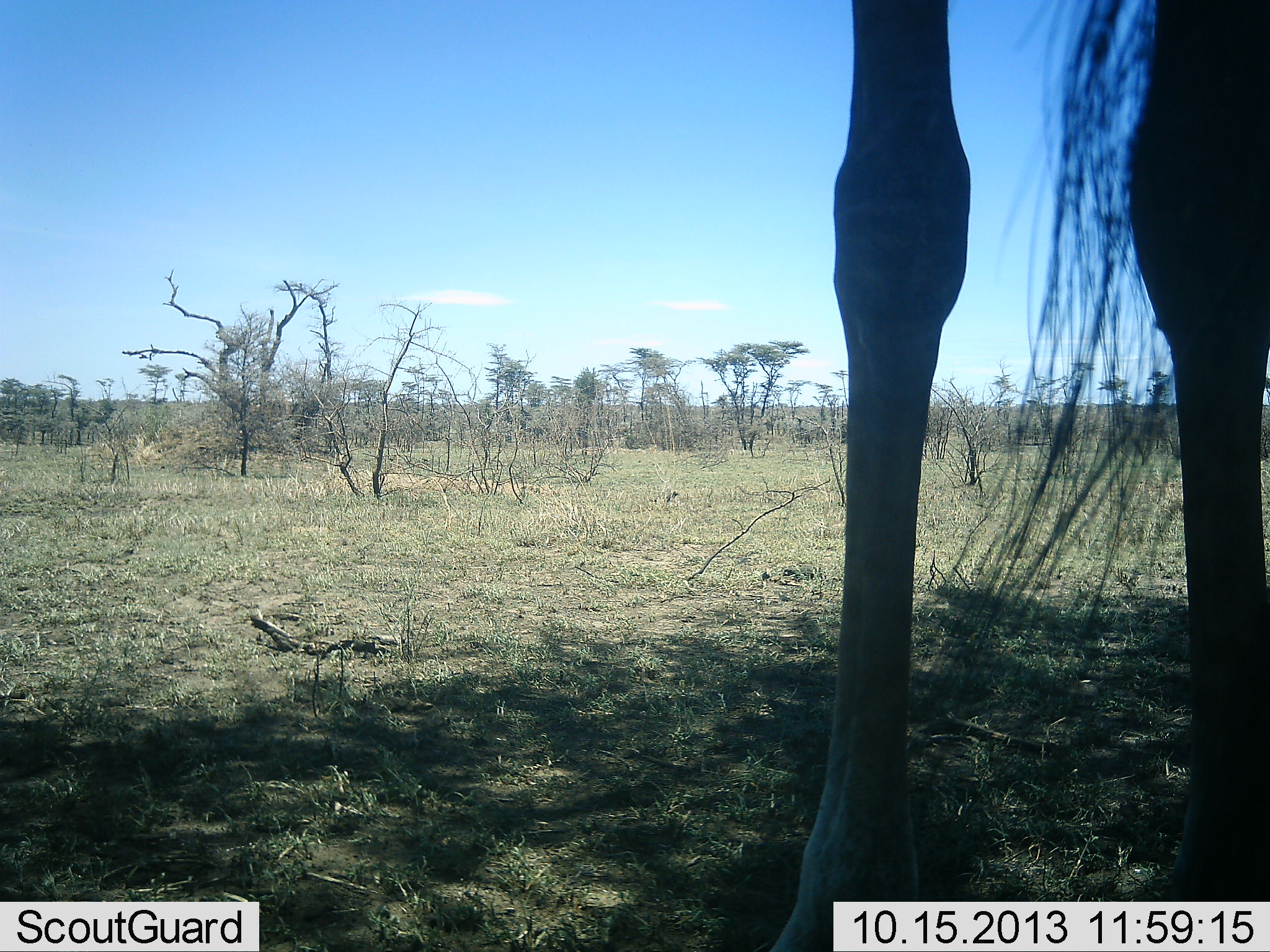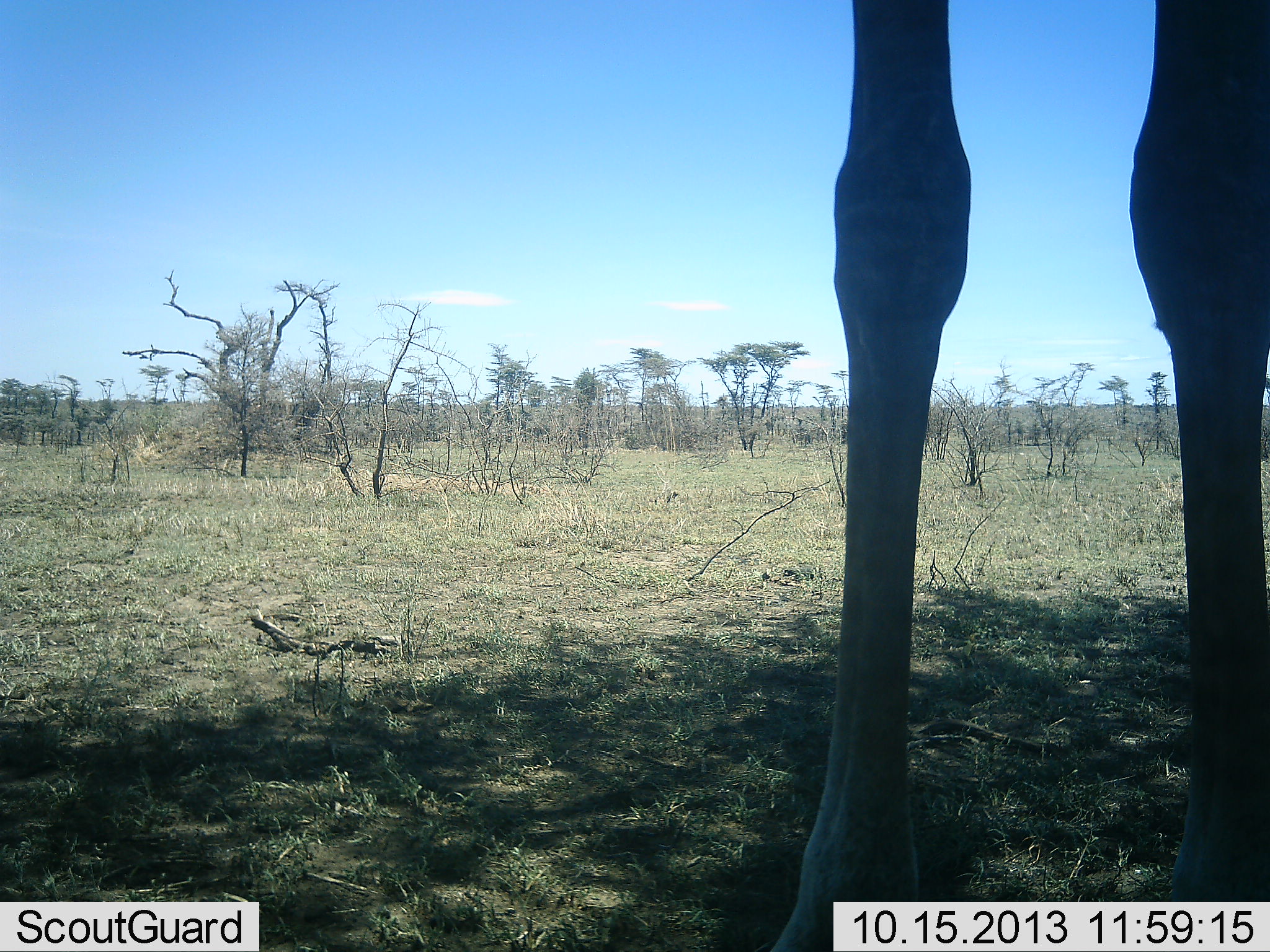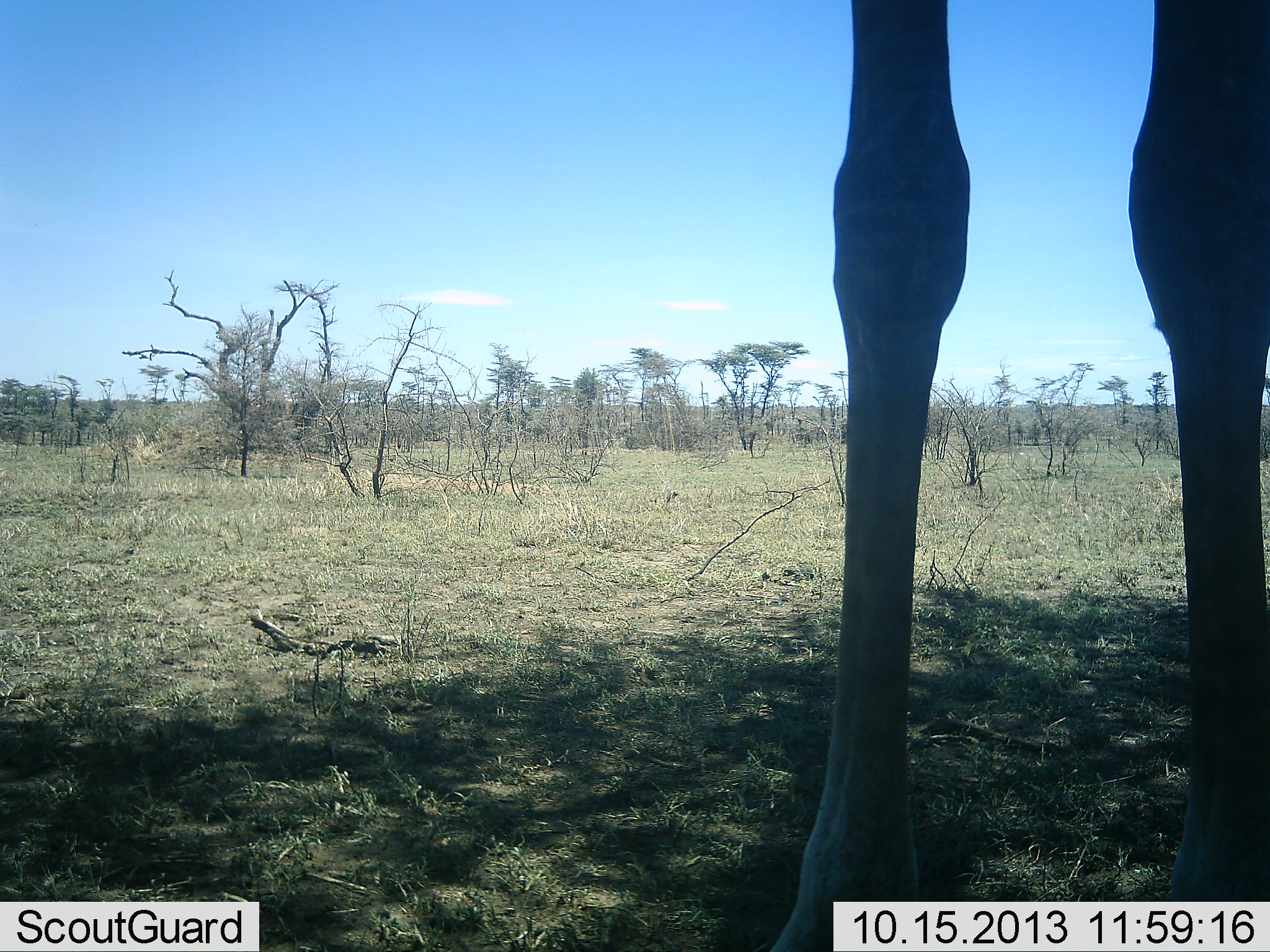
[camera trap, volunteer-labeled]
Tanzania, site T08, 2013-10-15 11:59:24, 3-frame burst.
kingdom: Animalia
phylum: Chordata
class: Mammalia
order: Artiodactyla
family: Giraffidae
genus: Giraffa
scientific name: Giraffa camelopardalis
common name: giraffe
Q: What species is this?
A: Giraffe (Giraffa camelopardalis).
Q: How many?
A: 1.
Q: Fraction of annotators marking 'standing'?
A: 96%.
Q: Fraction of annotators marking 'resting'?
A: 0%.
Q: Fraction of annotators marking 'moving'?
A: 0%.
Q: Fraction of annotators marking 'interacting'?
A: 0%.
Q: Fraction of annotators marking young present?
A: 0%.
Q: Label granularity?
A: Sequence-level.